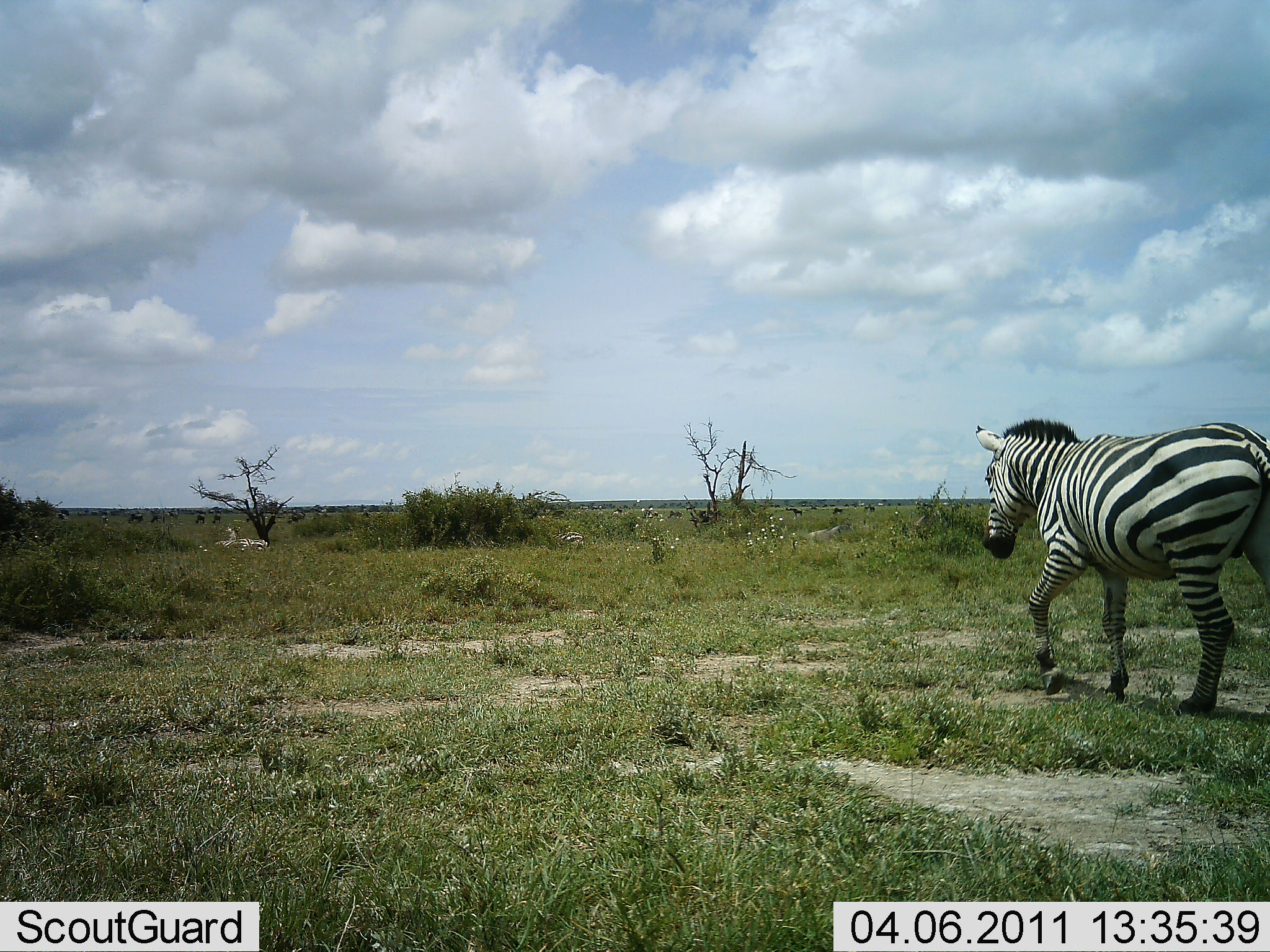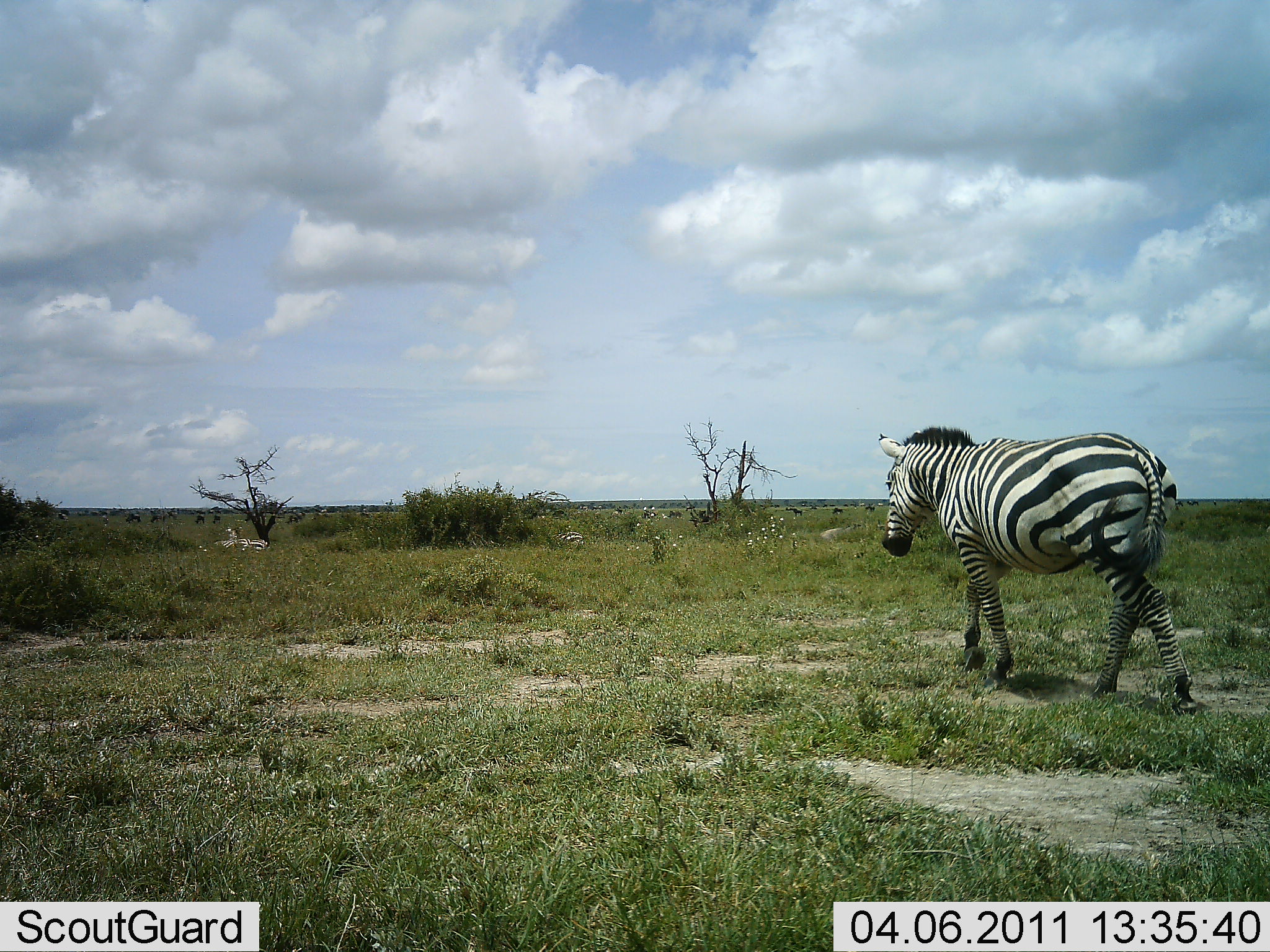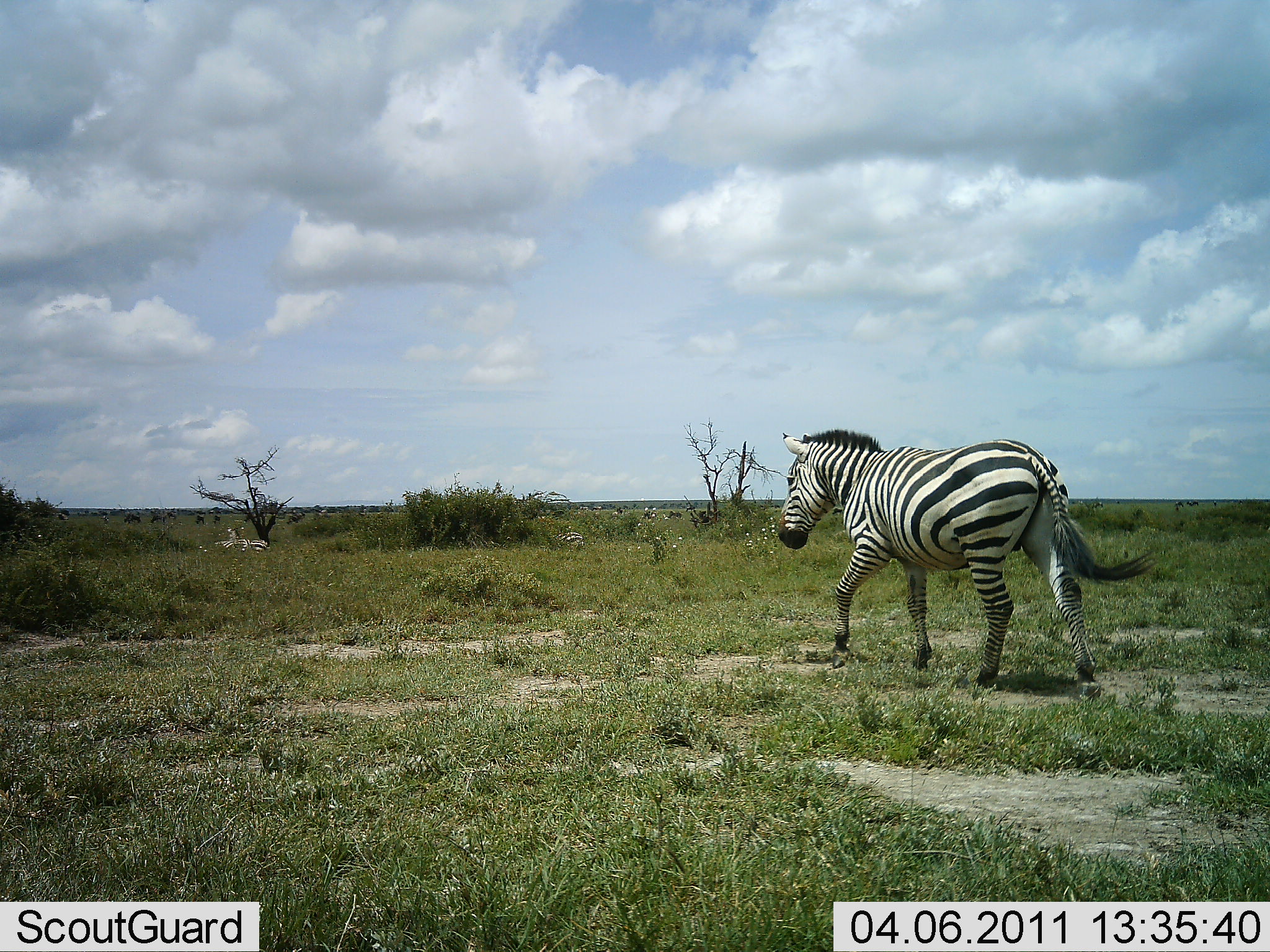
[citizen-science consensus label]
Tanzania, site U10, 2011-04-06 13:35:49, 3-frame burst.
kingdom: Animalia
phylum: Chordata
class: Mammalia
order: Perissodactyla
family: Equidae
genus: Equus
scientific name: Equus quagga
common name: plains zebra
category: zebra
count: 1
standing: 18%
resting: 0%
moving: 91%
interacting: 0%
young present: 0%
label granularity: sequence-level